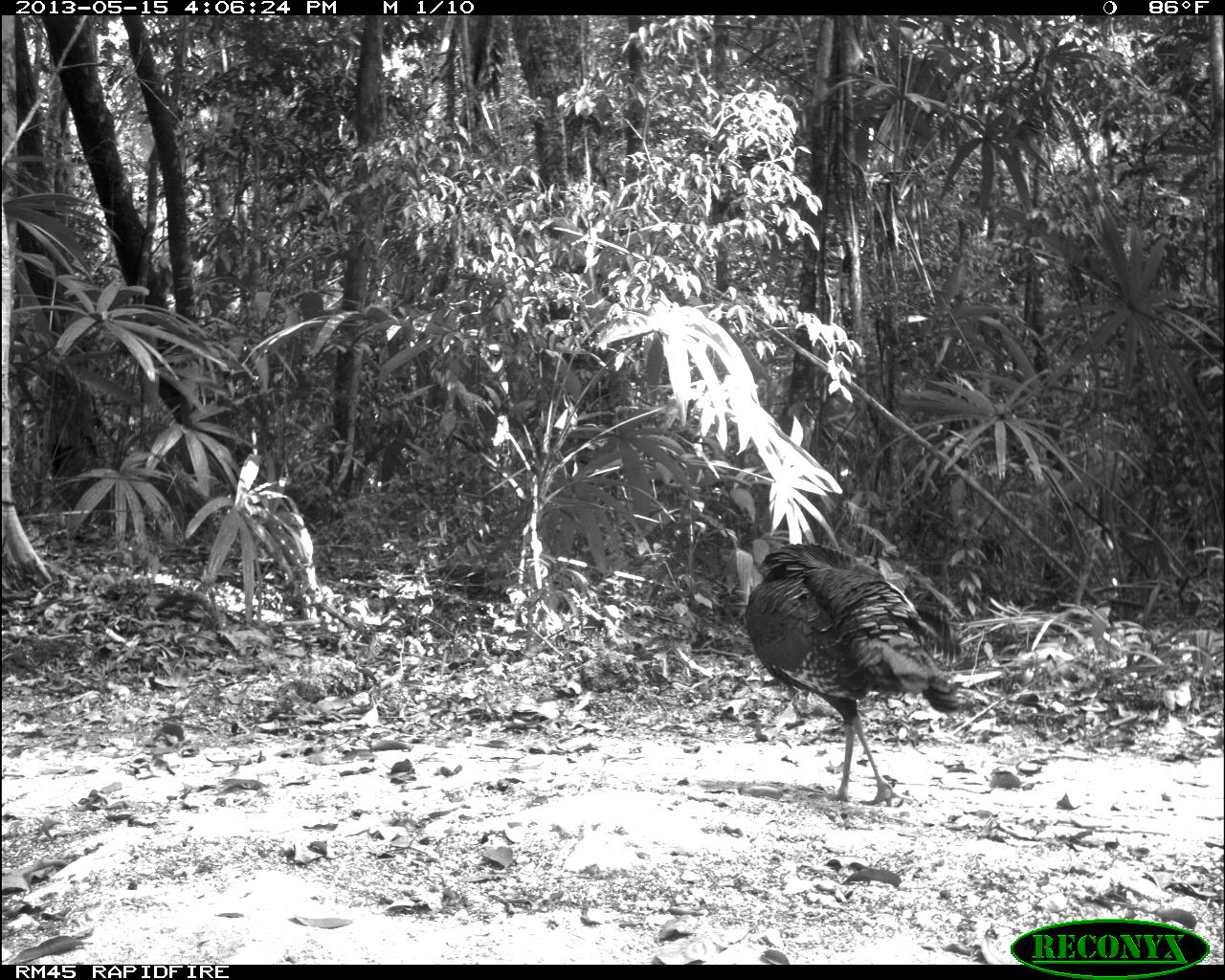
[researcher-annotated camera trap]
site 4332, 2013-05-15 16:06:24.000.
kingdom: Animalia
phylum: Chordata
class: Aves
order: Galliformes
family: Phasianidae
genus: Meleagris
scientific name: Meleagris ocellata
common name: ocellated turkey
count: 4